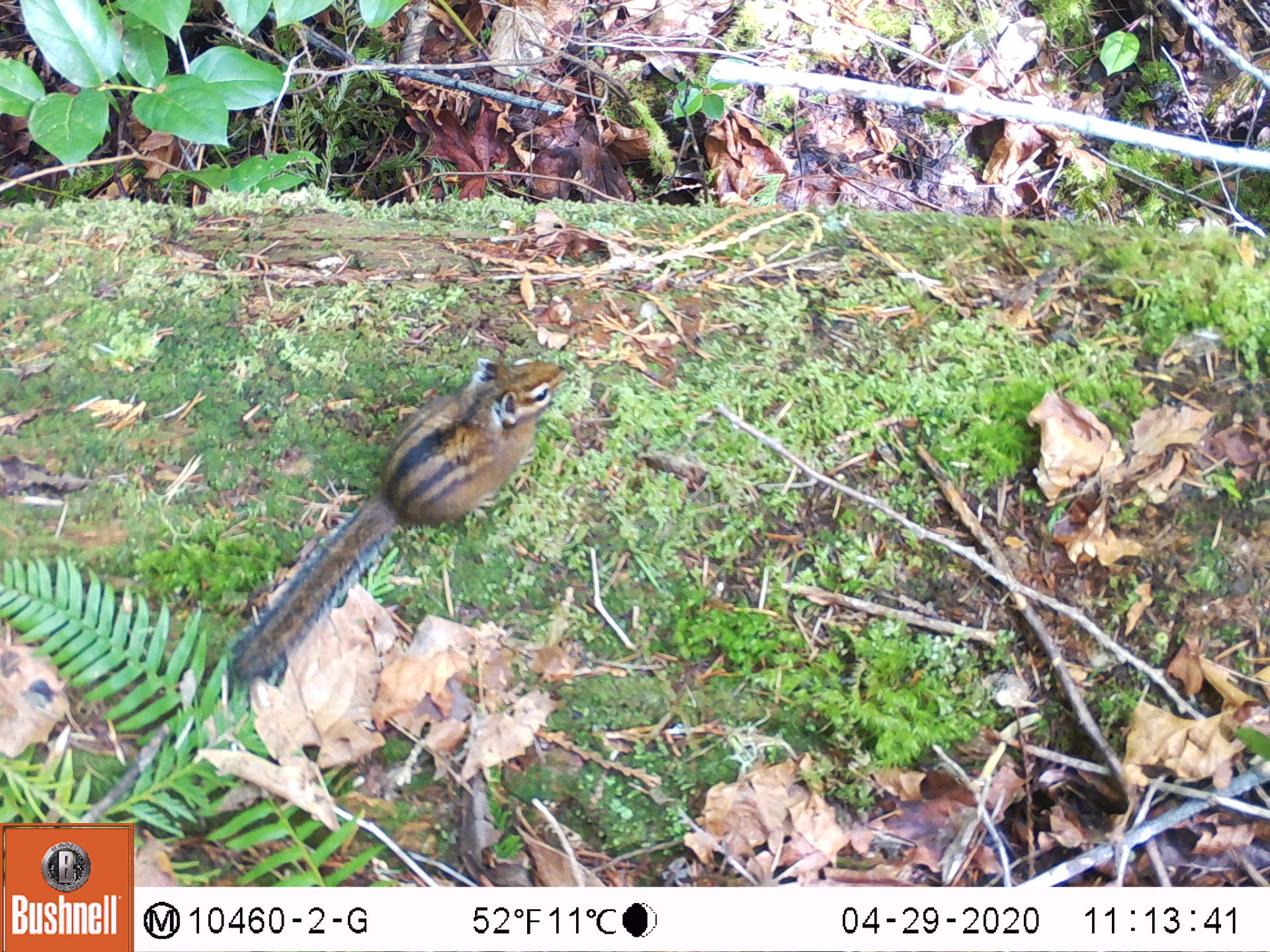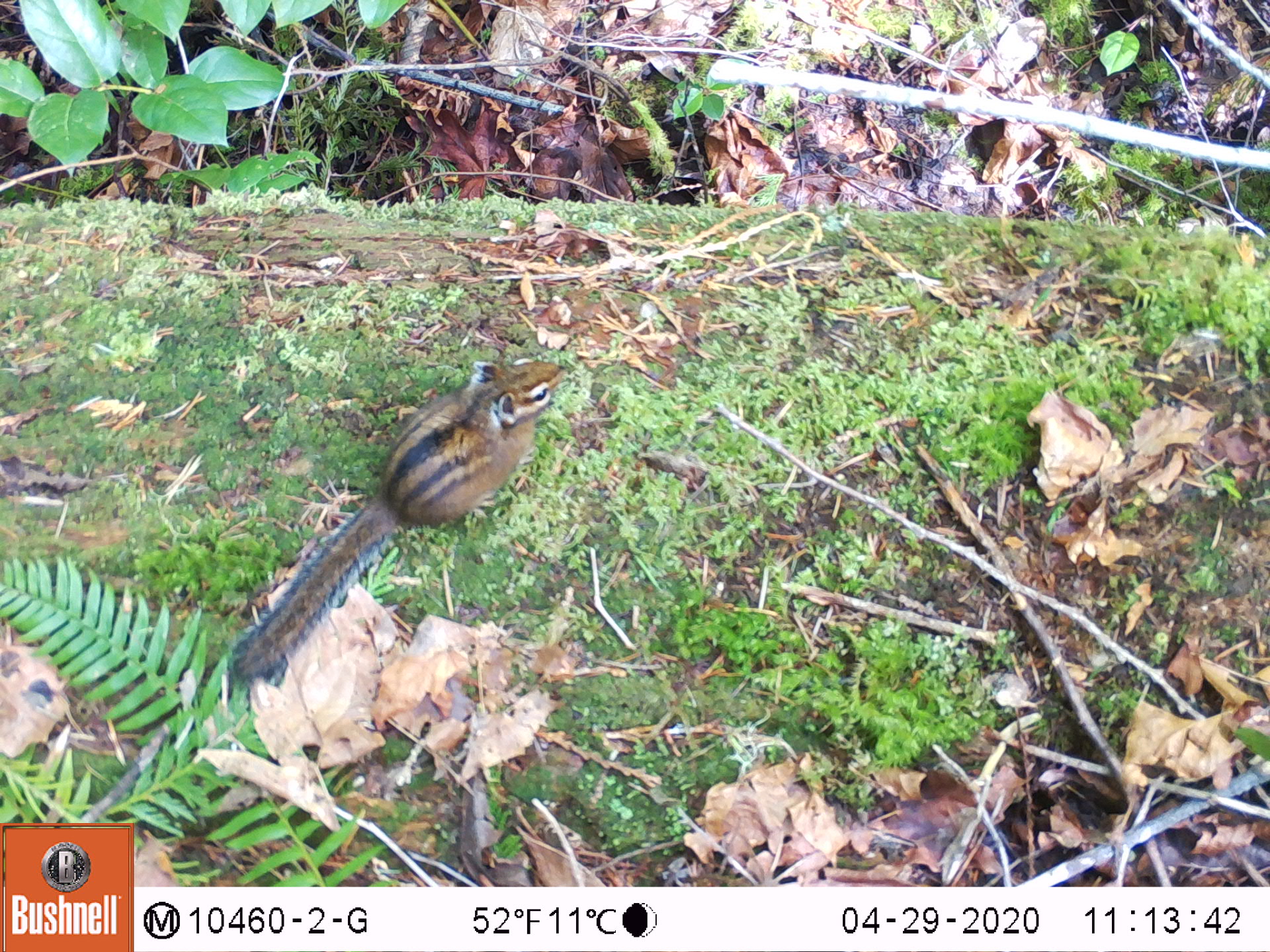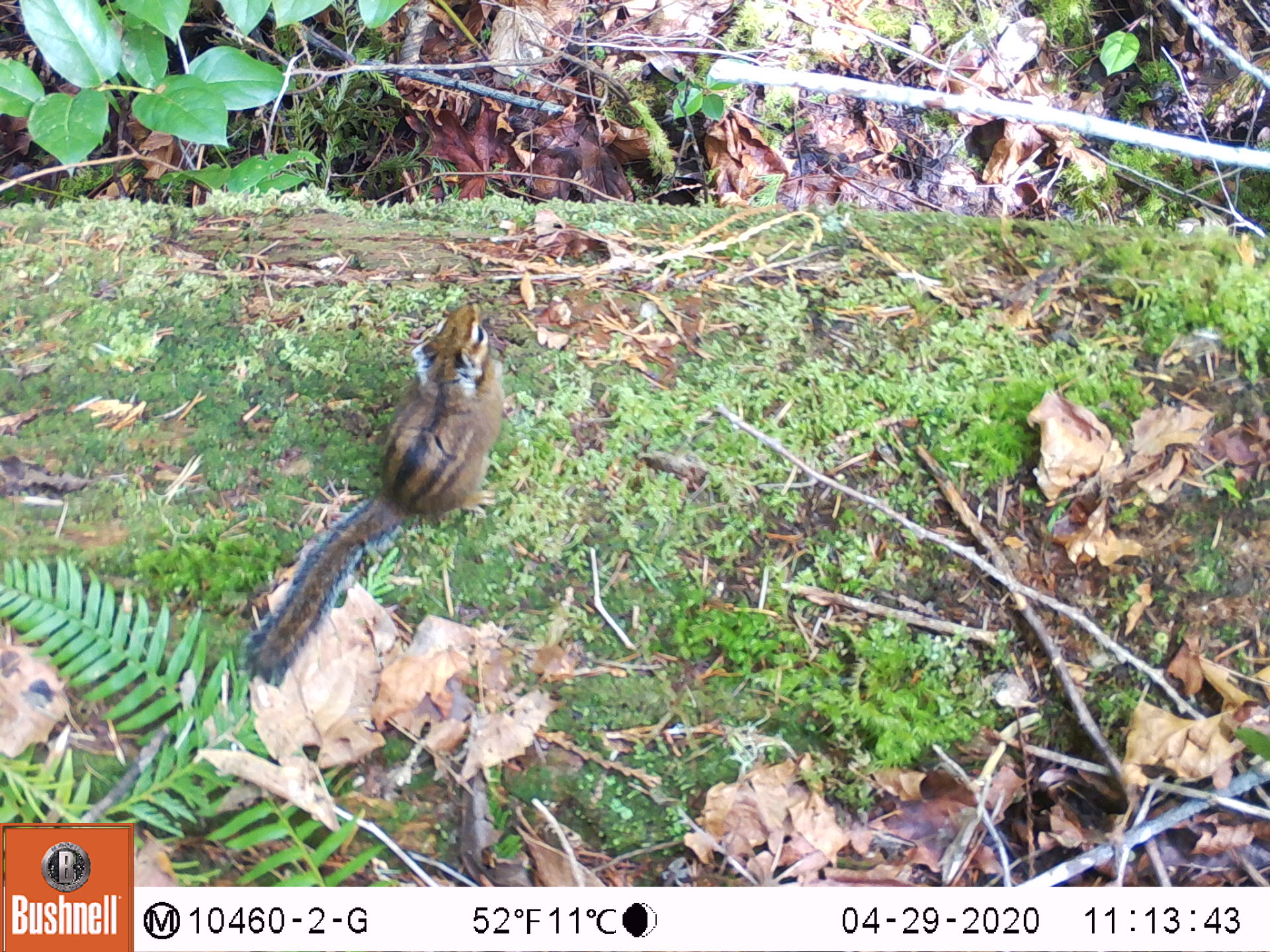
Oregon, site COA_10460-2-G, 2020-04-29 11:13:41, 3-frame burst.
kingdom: Animalia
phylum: Chordata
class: Mammalia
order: Rodentia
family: Sciuridae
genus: Neotamias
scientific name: Neotamias townsendii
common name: townsend's chipmunk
Townsend's chipmunk (Neotamias townsendii).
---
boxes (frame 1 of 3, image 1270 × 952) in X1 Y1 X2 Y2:
townsend's chipmunk: 220 349 576 688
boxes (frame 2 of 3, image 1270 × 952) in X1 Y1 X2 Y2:
townsend's chipmunk: 217 347 569 701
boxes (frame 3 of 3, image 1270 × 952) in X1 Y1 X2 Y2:
townsend's chipmunk: 230 295 511 695